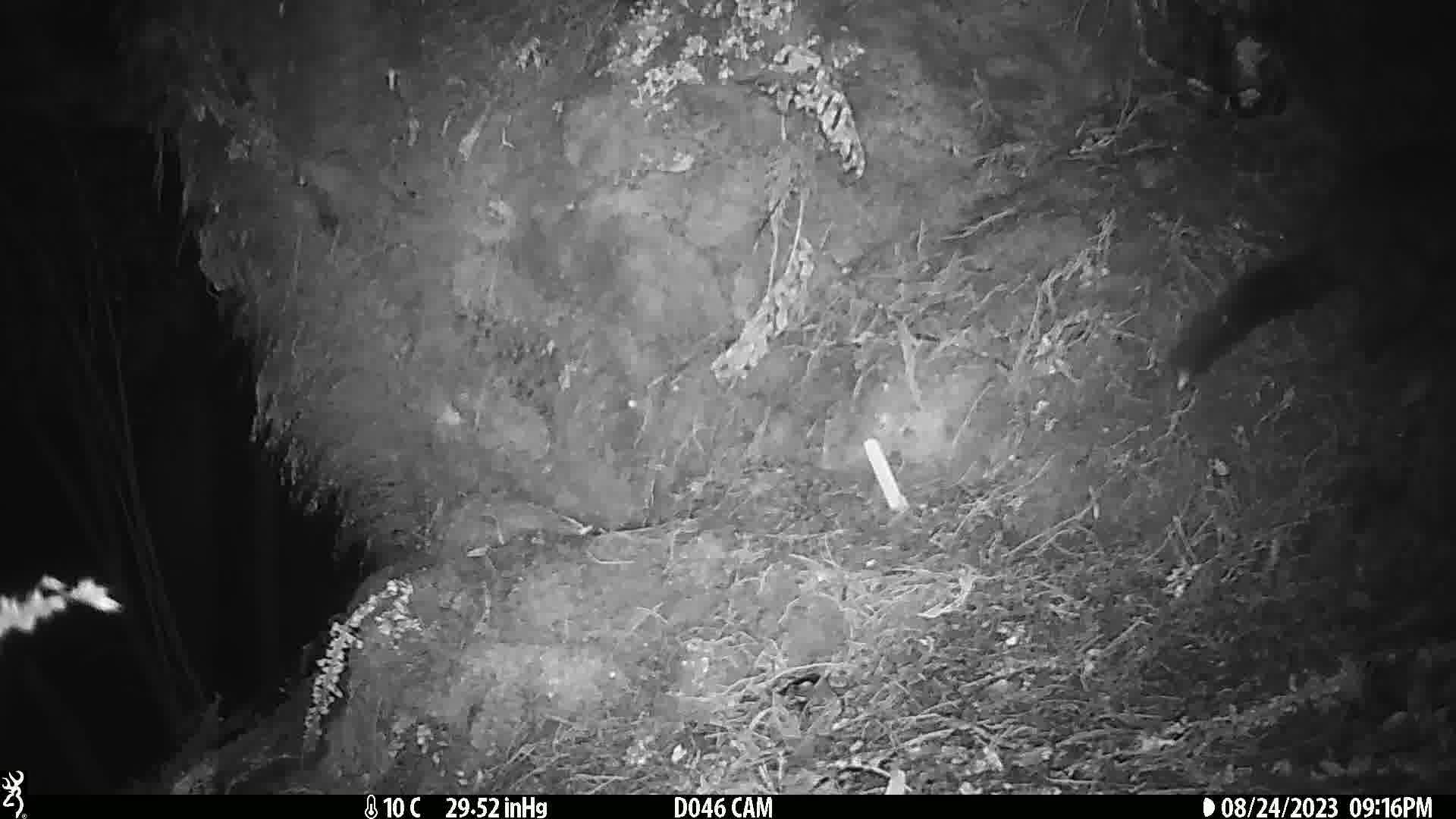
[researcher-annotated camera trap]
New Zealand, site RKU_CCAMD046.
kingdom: Animalia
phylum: Chordata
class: Mammalia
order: Diprotodontia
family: Phalangeridae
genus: Trichosurus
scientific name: Trichosurus vulpecula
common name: common brushtail possum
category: possum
Possum (common brushtail possum) (Trichosurus vulpecula).